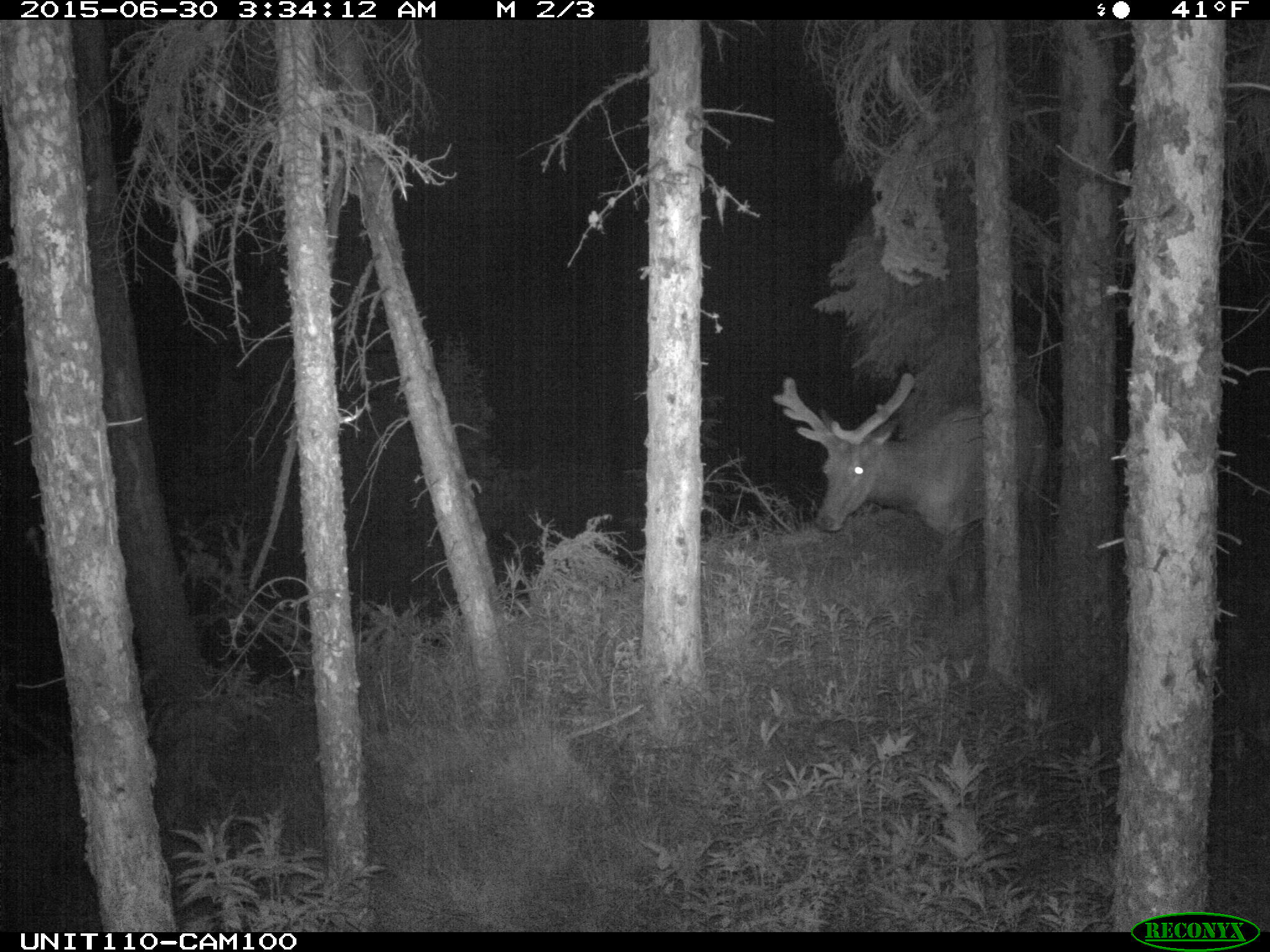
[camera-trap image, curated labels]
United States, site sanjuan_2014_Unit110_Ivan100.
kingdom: Animalia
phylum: Chordata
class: Mammalia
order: Artiodactyla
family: Cervidae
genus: Cervus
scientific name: Cervus elaphus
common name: red deer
Cervus elaphus (red deer).